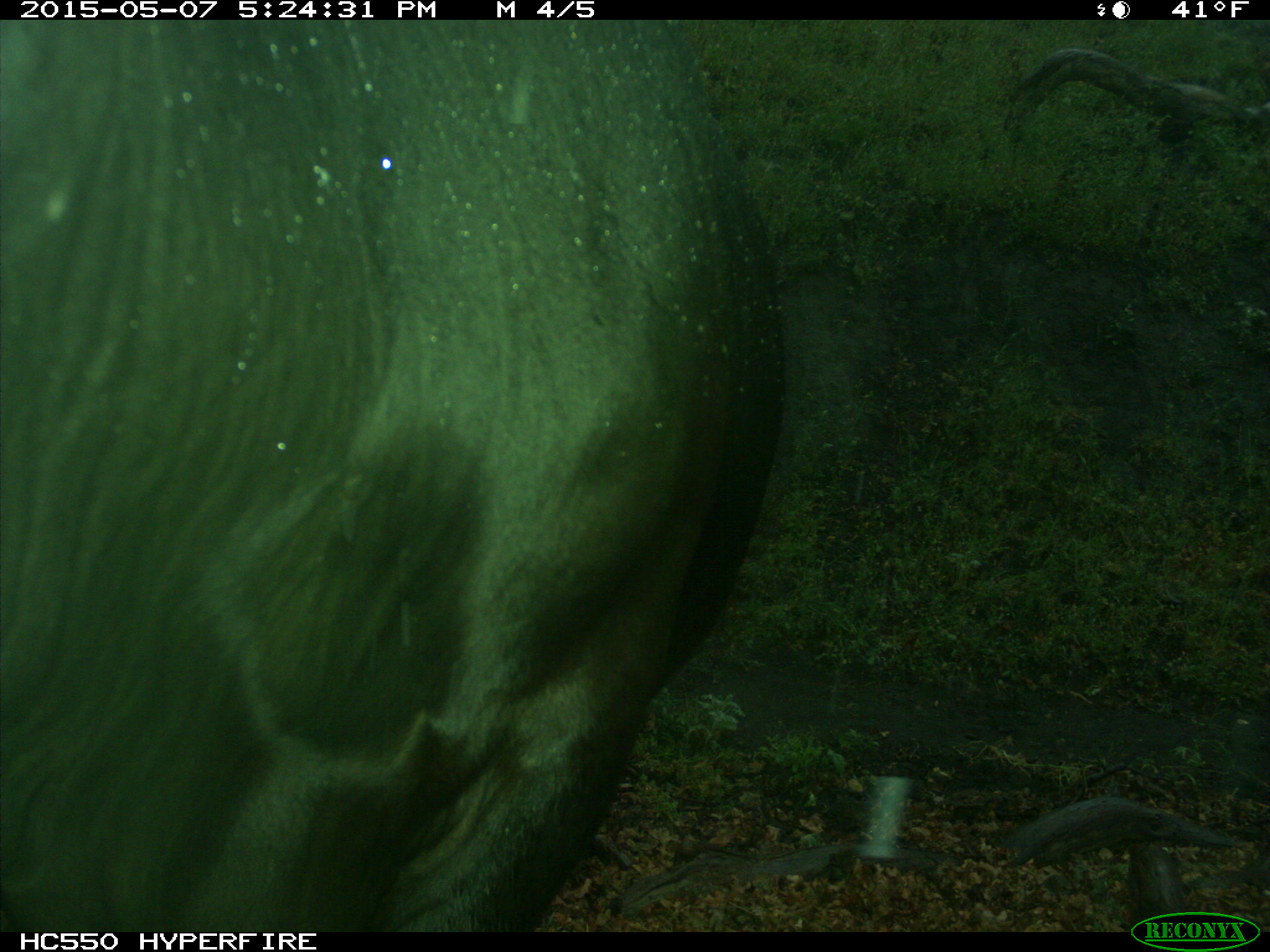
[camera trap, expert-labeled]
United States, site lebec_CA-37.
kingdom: Animalia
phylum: Chordata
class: Mammalia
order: Artiodactyla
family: Bovidae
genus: Bos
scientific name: Bos taurus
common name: domestic cow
Bos taurus (domestic cow).